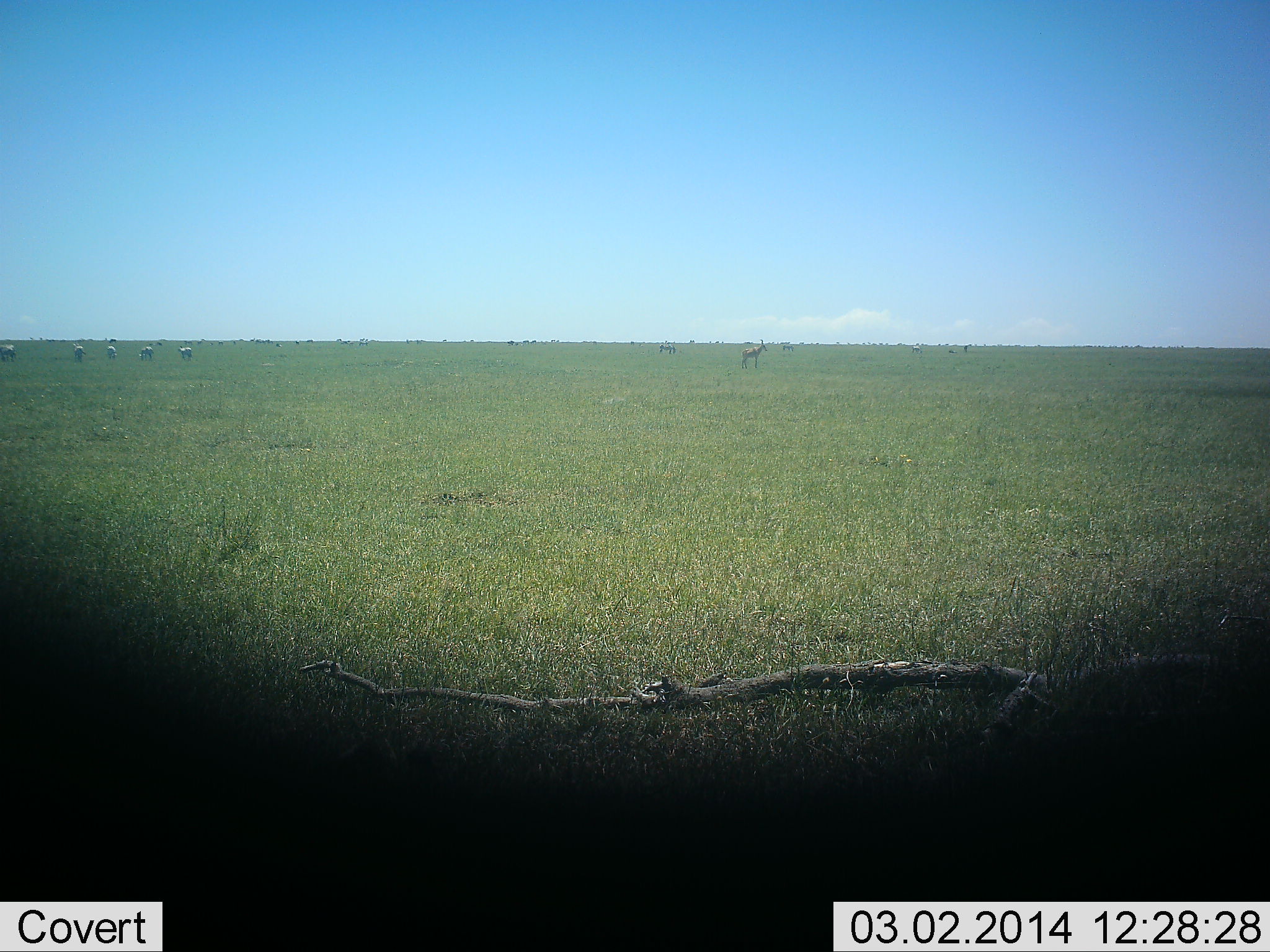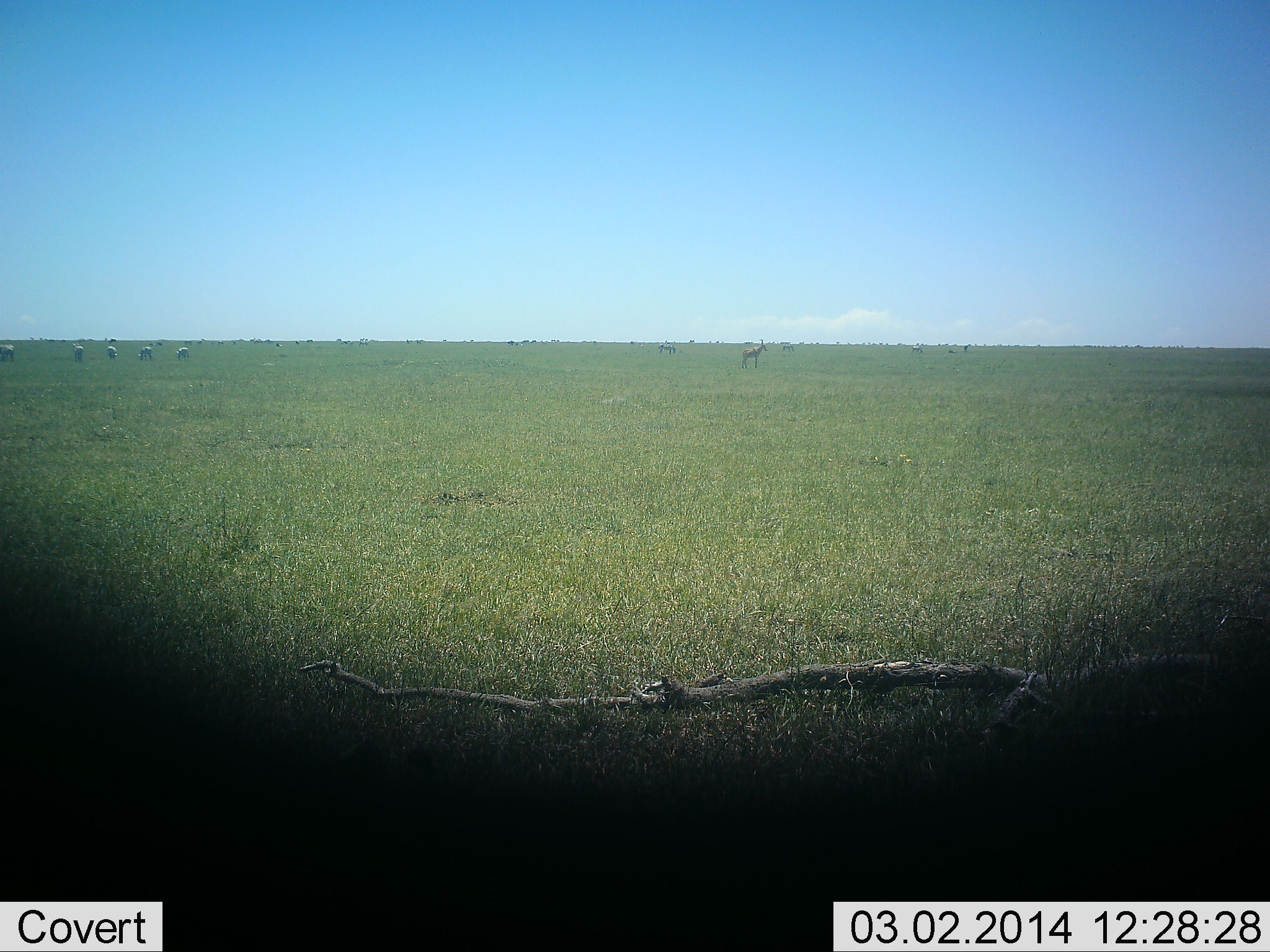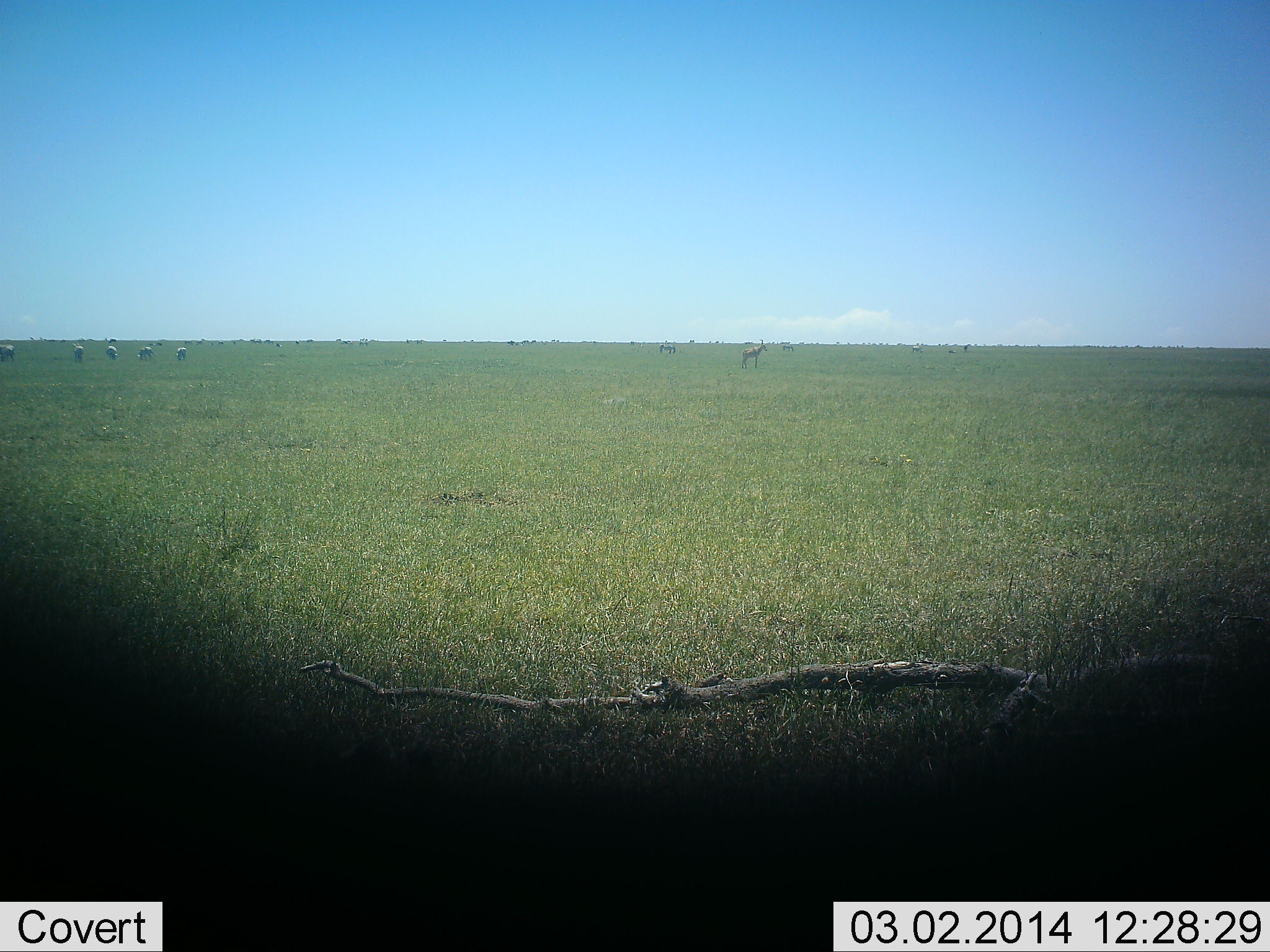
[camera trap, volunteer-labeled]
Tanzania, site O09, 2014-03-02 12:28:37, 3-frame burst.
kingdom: Animalia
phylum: Chordata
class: Mammalia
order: Artiodactyla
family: Bovidae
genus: Alcelaphus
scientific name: Alcelaphus buselaphus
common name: hartebeest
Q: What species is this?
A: Hartebeest (Alcelaphus buselaphus).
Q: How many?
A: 1.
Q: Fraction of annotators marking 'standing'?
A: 100%.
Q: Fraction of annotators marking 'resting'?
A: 0%.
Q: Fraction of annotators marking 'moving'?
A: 0%.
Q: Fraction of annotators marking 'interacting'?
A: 0%.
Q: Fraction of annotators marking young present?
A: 0%.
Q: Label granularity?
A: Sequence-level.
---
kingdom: Animalia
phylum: Chordata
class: Mammalia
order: Perissodactyla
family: Equidae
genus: Equus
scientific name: Equus quagga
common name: plains zebra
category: zebra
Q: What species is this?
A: Zebra (plains zebra) (Equus quagga).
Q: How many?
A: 5.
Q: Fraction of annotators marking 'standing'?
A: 60%.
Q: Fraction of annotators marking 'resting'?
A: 0%.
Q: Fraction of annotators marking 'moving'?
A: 20%.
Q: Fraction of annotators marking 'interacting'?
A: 0%.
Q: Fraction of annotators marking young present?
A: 0%.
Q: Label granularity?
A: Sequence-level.